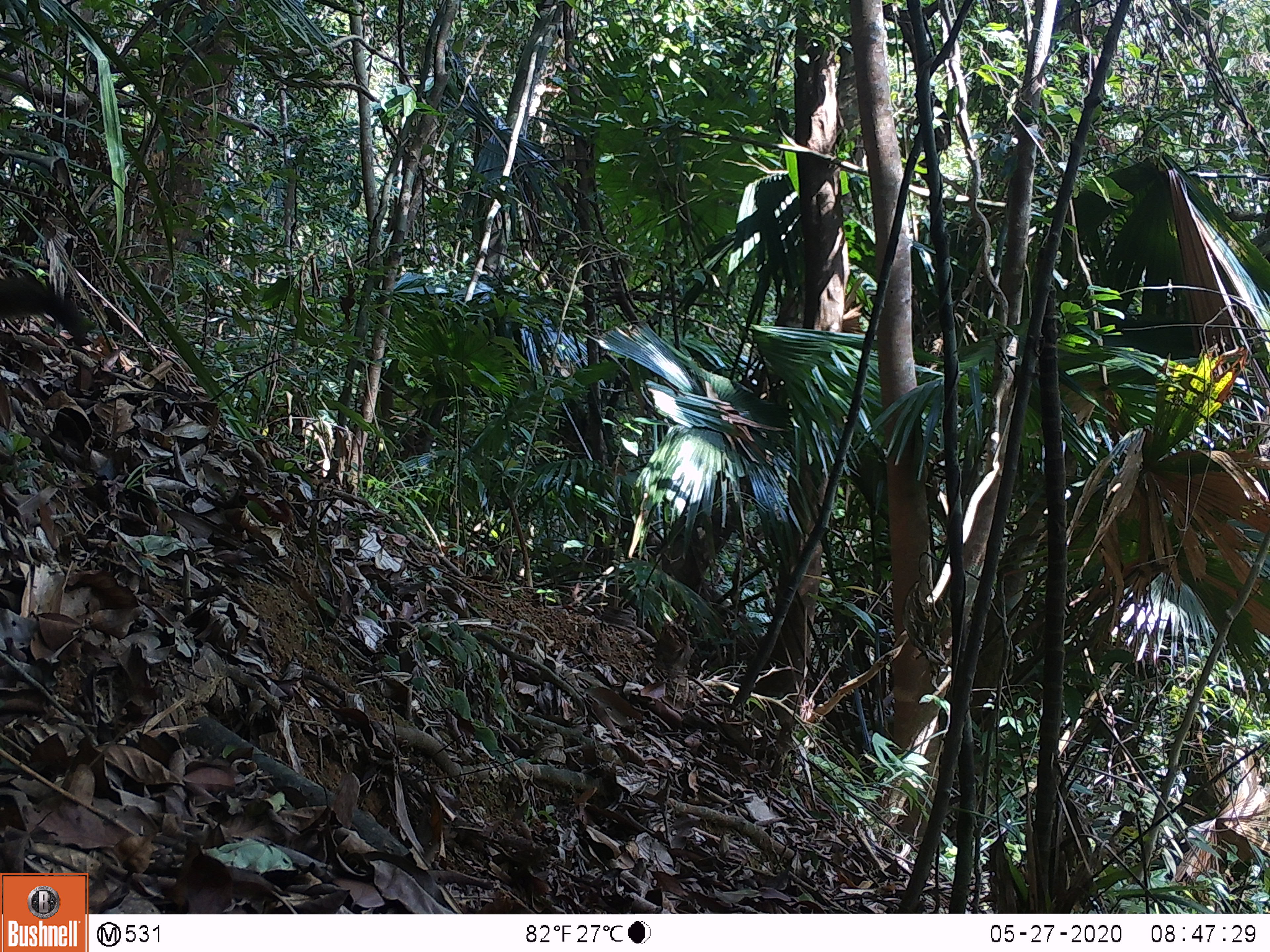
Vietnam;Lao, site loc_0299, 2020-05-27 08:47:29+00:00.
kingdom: Animalia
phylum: Chordata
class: Mammalia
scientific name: Mammalia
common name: mammal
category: unidentified small mammal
Unidentified small mammal (mammal) (Mammalia). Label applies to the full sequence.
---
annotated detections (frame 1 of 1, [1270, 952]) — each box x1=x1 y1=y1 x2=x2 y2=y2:
unidentified small mammal: x1=0 y1=274 x2=97 y2=343